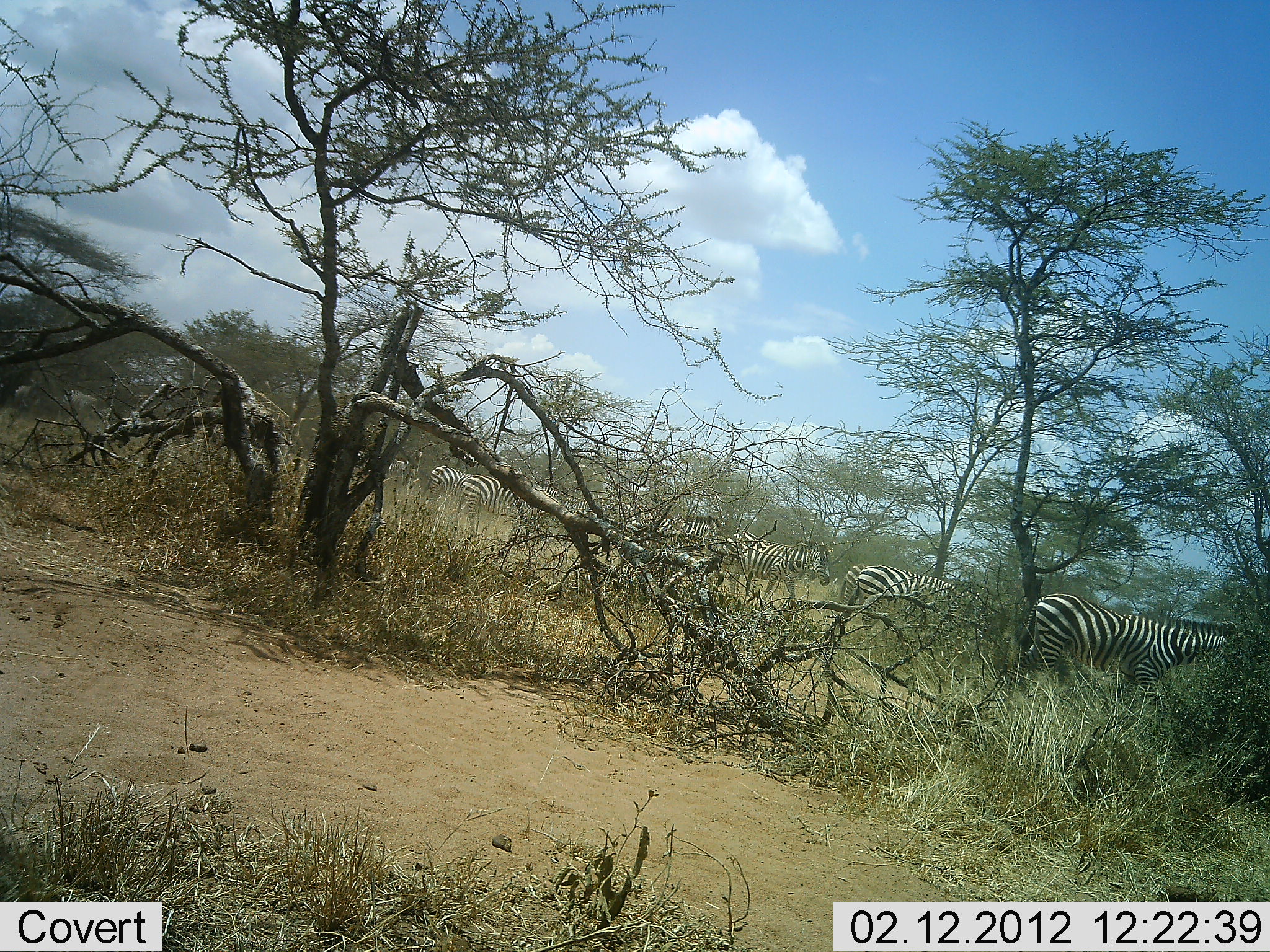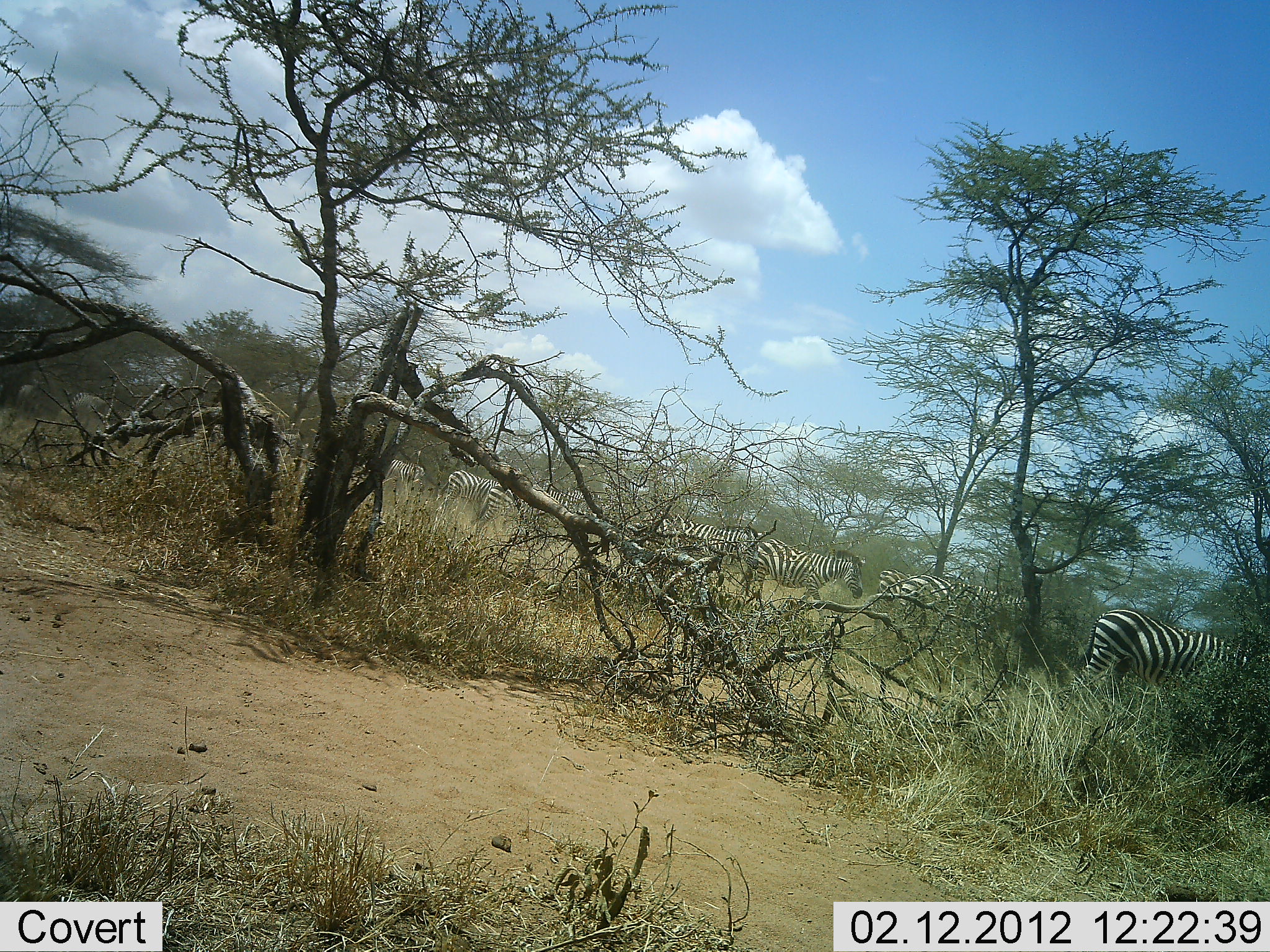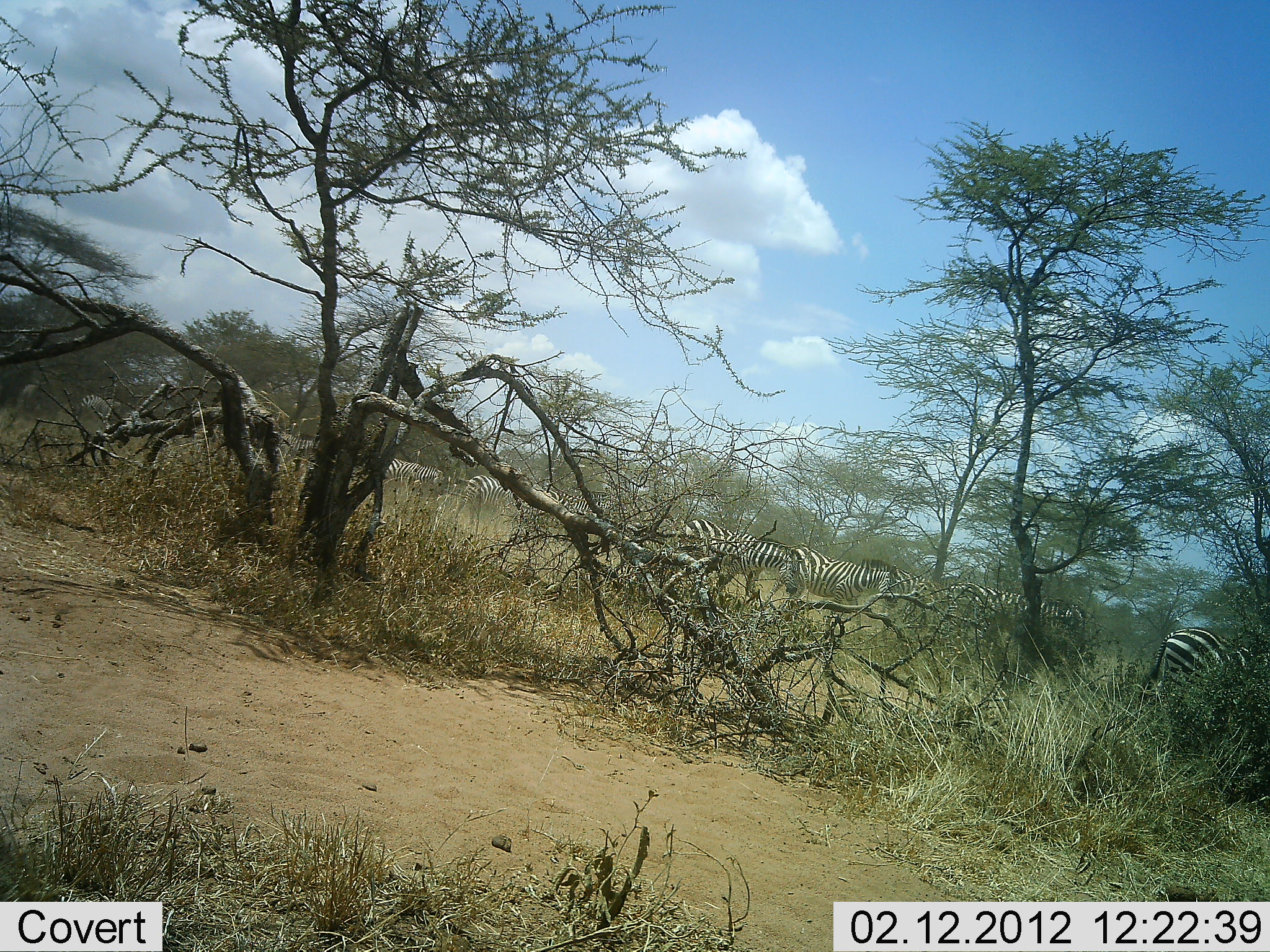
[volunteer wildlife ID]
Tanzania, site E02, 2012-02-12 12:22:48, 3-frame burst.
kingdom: Animalia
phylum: Chordata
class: Mammalia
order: Perissodactyla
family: Equidae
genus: Equus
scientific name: Equus quagga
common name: plains zebra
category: zebra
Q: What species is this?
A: Zebra (plains zebra) (Equus quagga).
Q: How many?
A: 11-50.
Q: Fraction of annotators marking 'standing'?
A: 16%.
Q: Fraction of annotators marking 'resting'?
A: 4%.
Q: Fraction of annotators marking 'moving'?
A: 100%.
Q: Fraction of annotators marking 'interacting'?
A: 4%.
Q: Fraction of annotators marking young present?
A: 0%.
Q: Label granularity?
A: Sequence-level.